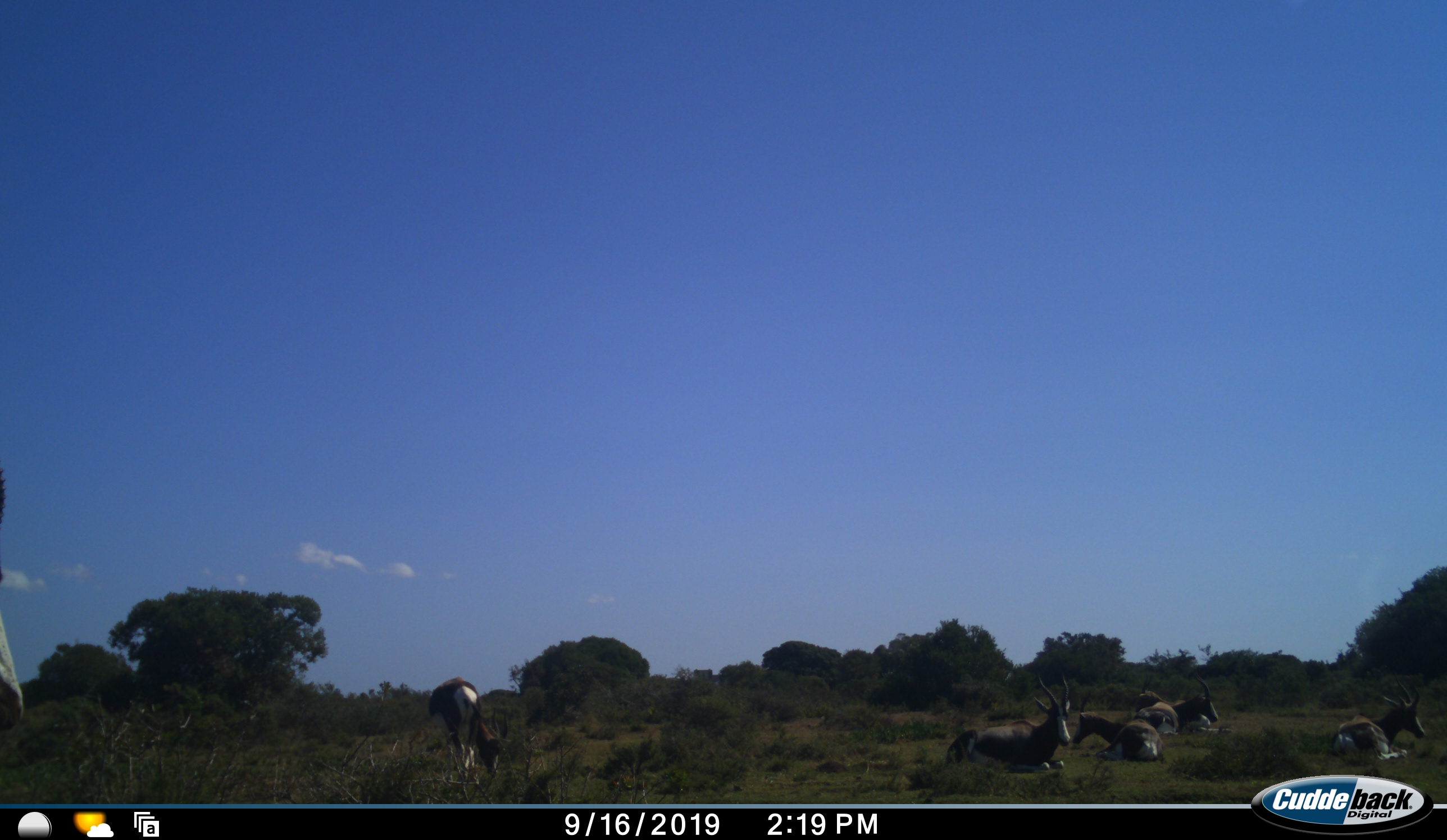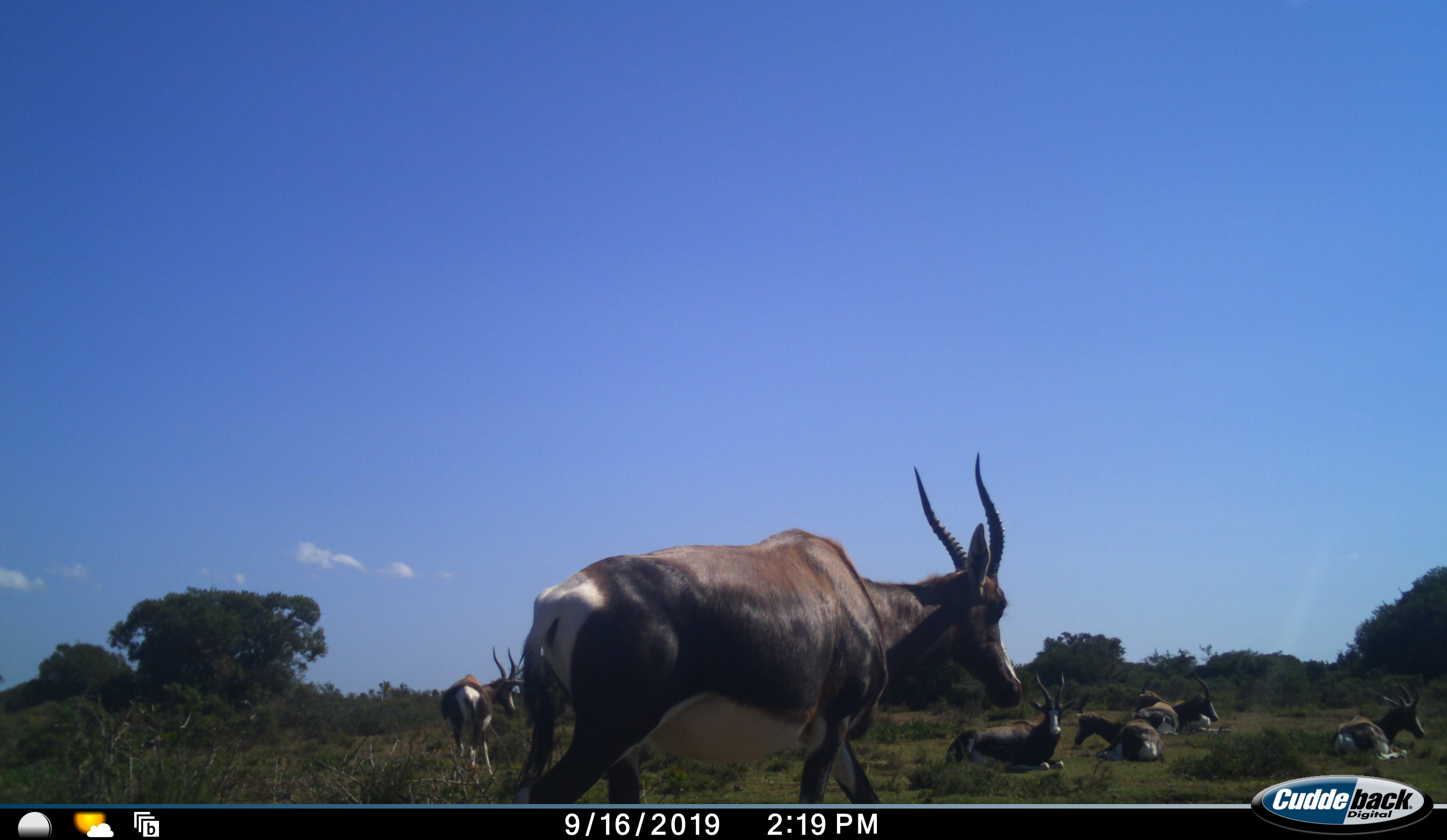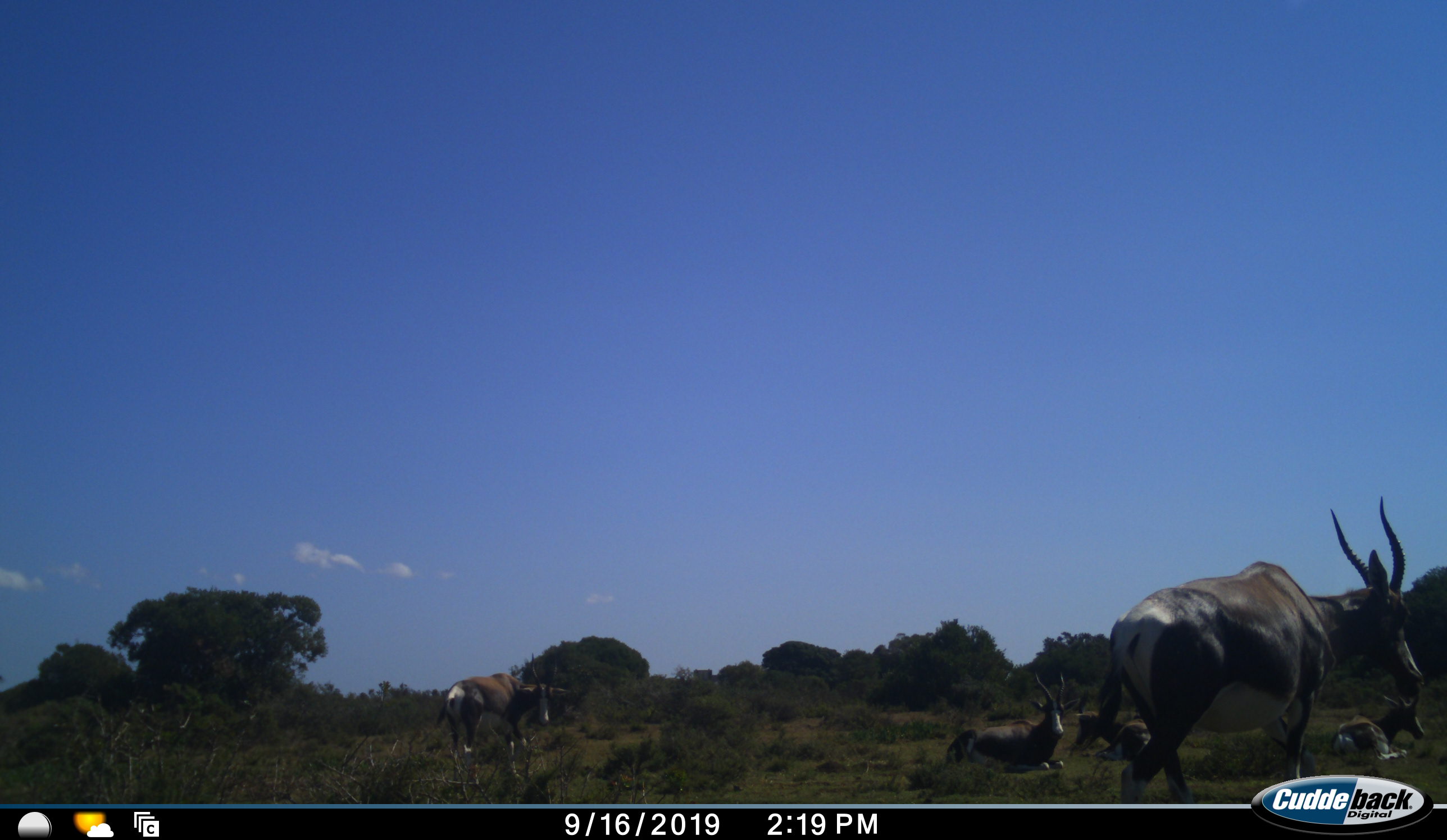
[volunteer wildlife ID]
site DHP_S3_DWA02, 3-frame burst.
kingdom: Animalia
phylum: Chordata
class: Mammalia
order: Artiodactyla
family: Bovidae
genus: Damaliscus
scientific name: Damaliscus pygargus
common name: bontebok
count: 7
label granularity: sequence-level